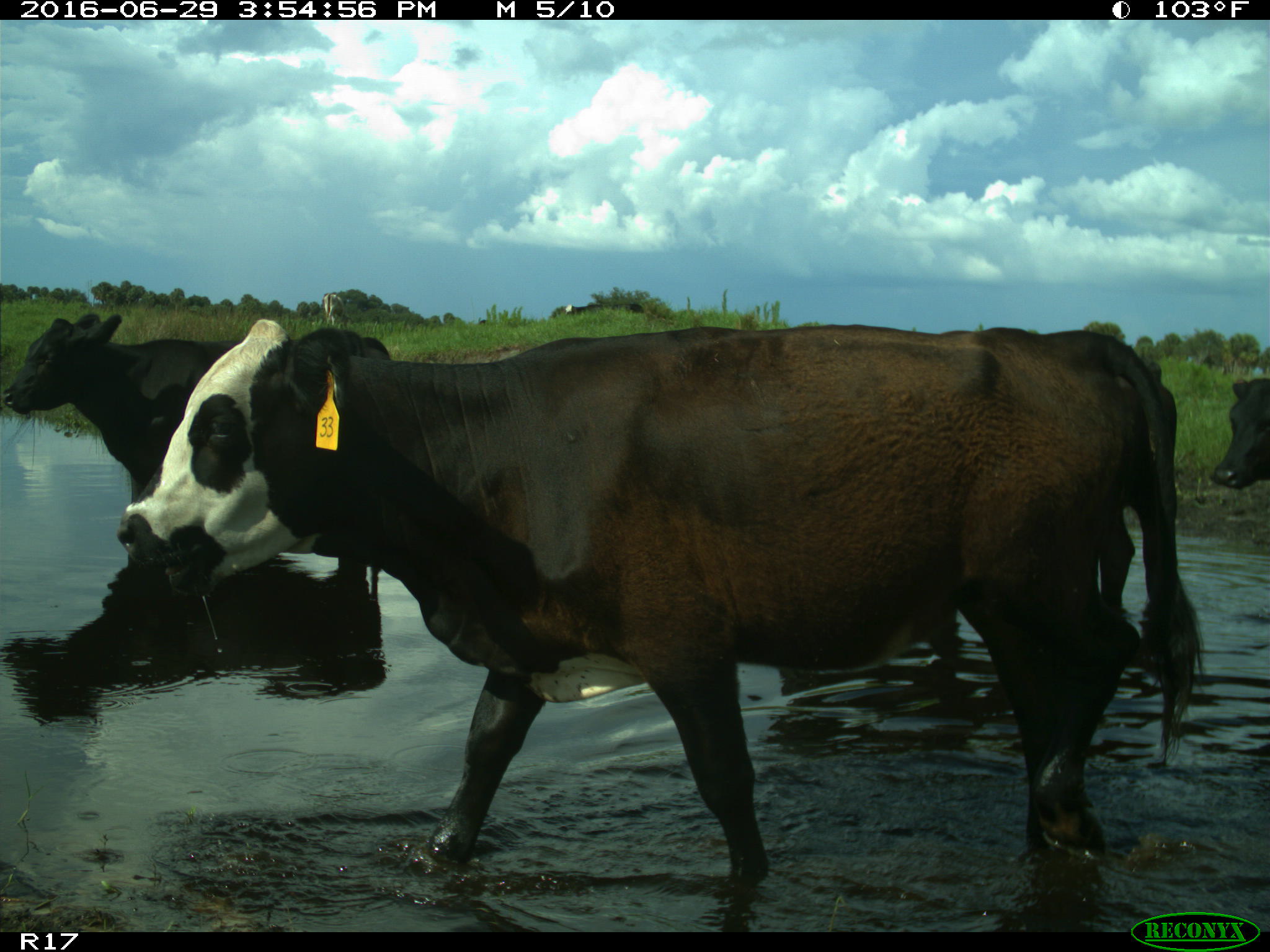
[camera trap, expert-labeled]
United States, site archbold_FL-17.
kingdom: Animalia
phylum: Chordata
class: Mammalia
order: Artiodactyla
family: Bovidae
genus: Bos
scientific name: Bos taurus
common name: domestic cow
Bos taurus (domestic cow).